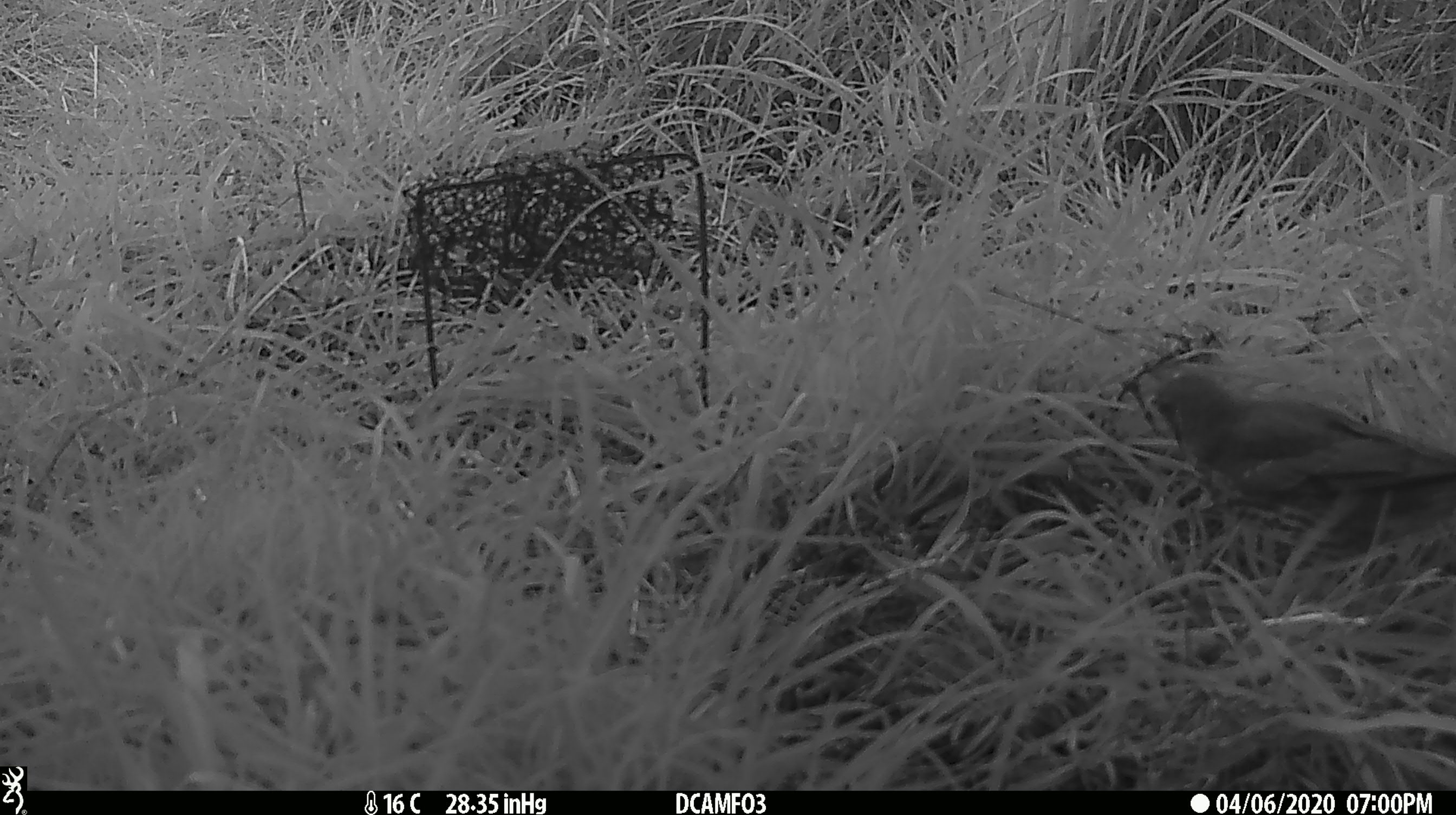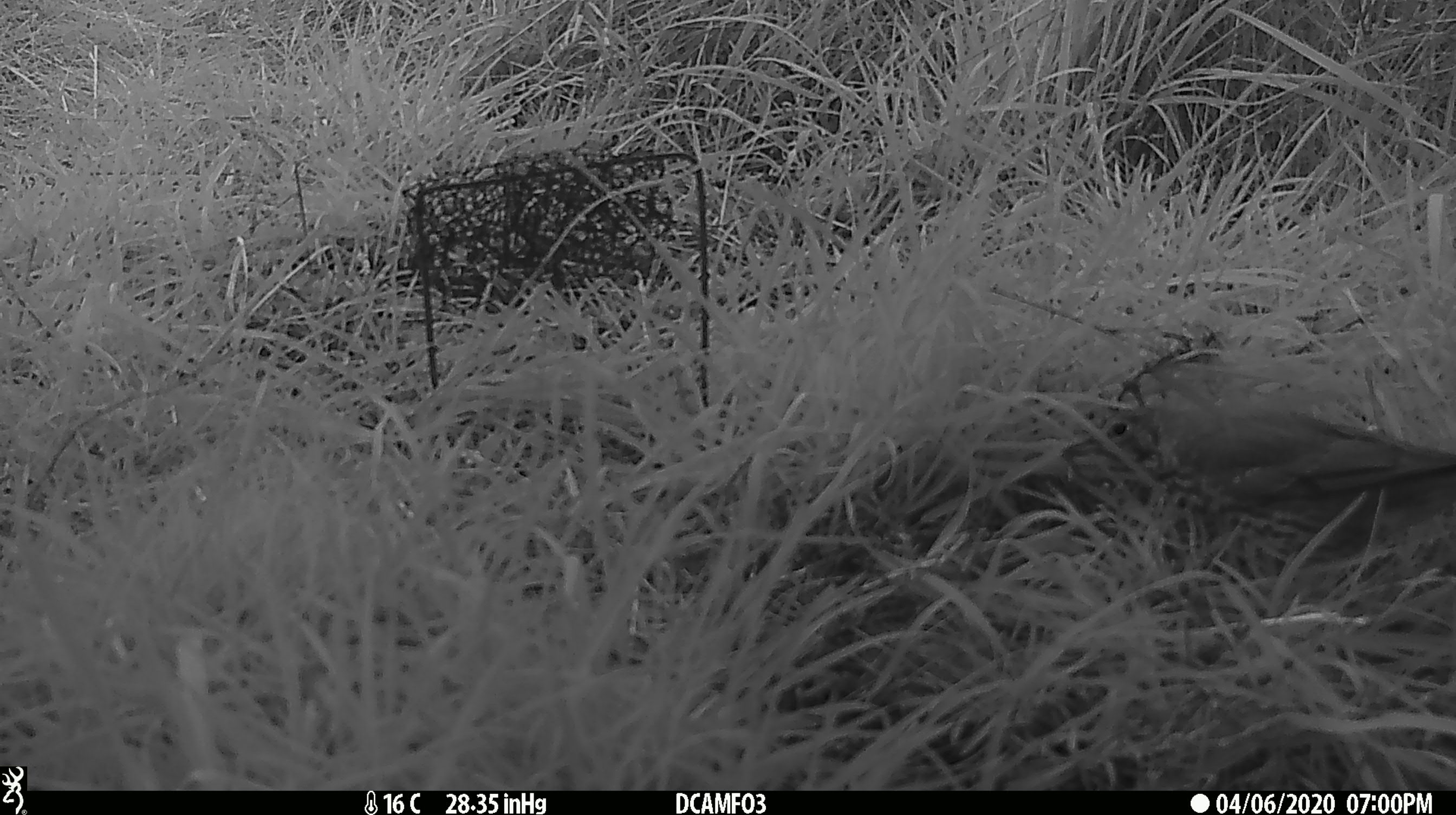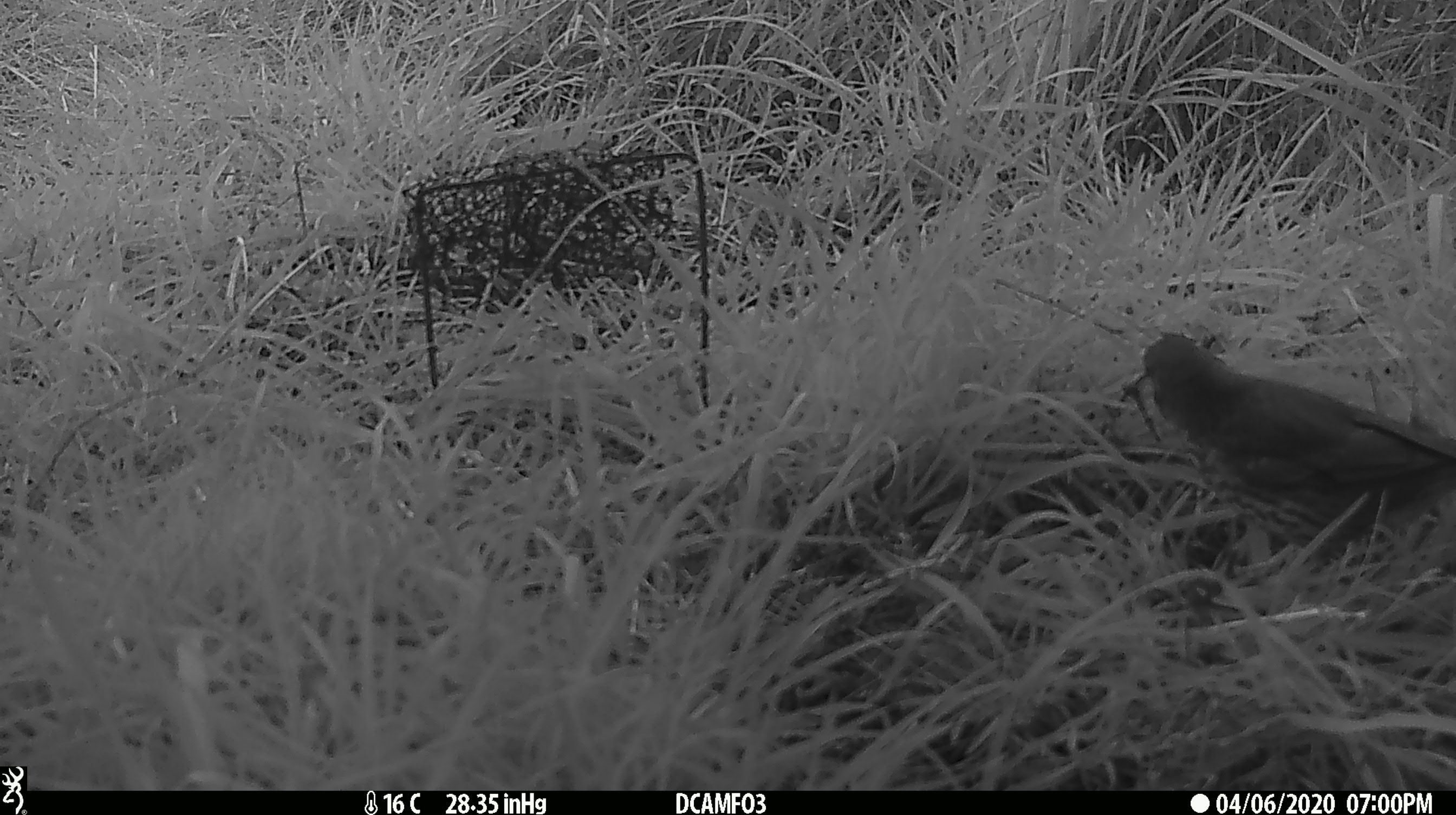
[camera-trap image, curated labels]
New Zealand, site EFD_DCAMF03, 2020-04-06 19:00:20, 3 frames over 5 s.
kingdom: Animalia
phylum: Chordata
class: Aves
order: Passeriformes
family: Turdidae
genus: Turdus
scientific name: Turdus philomelos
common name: song thrush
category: thrush